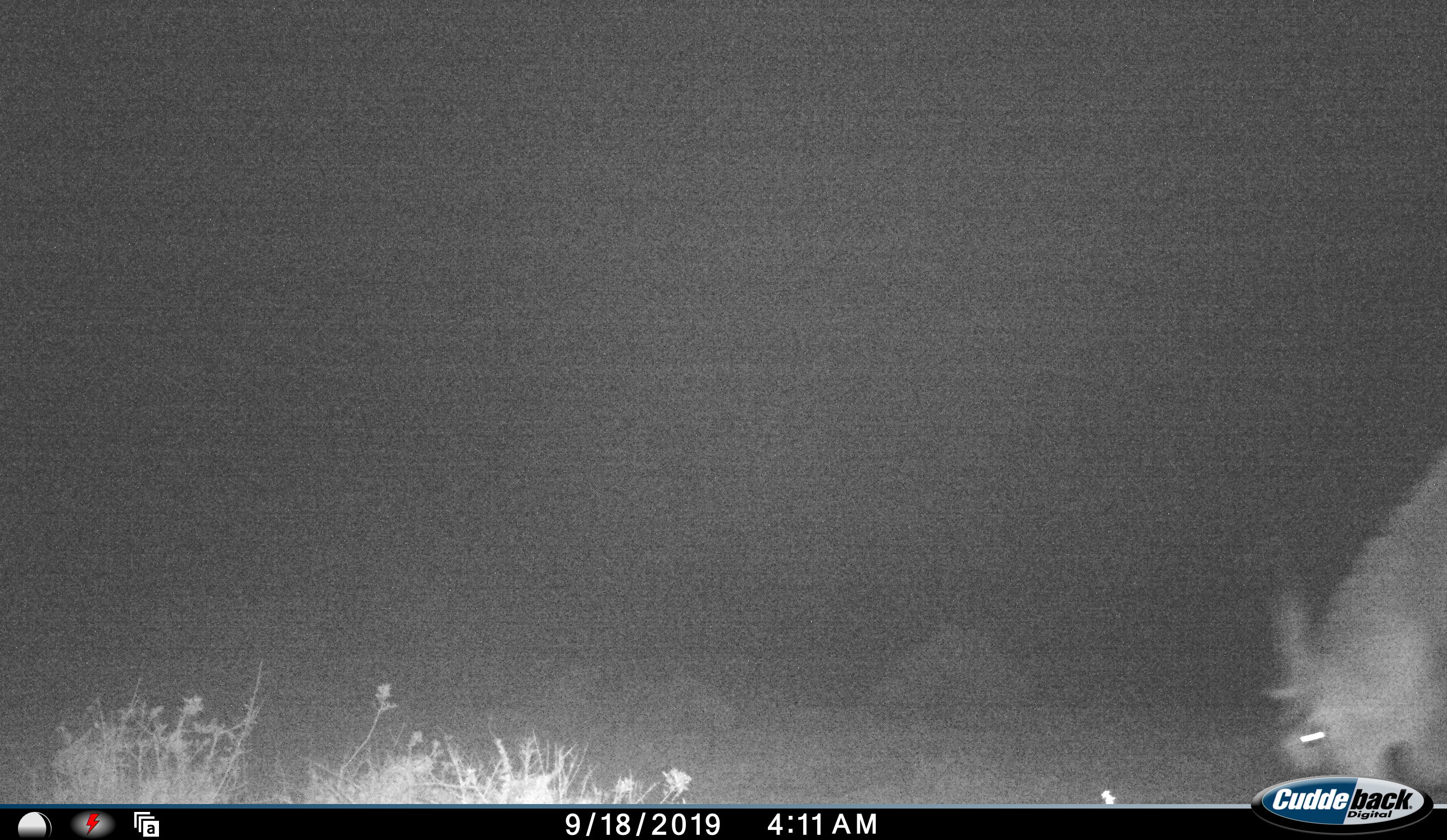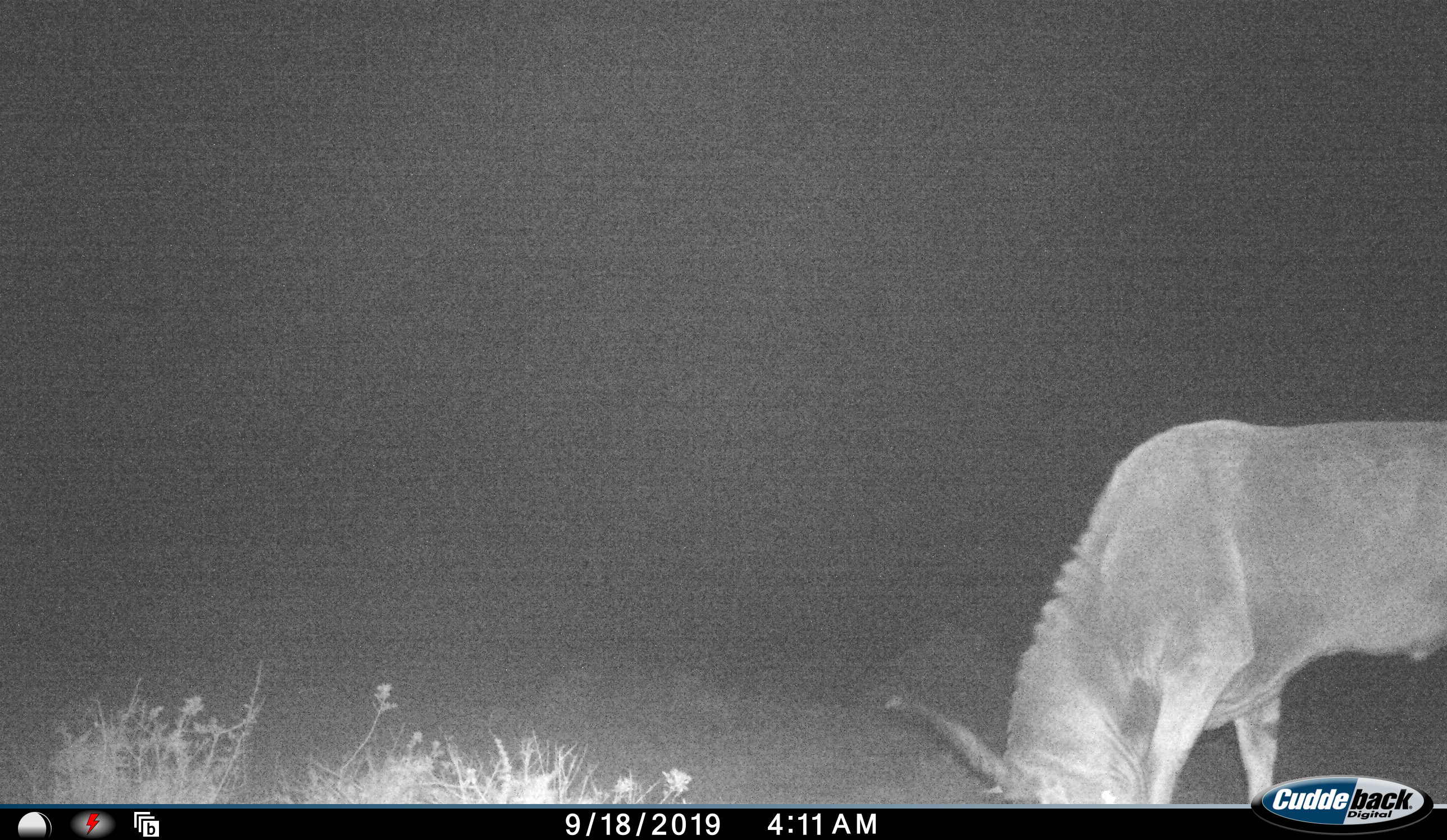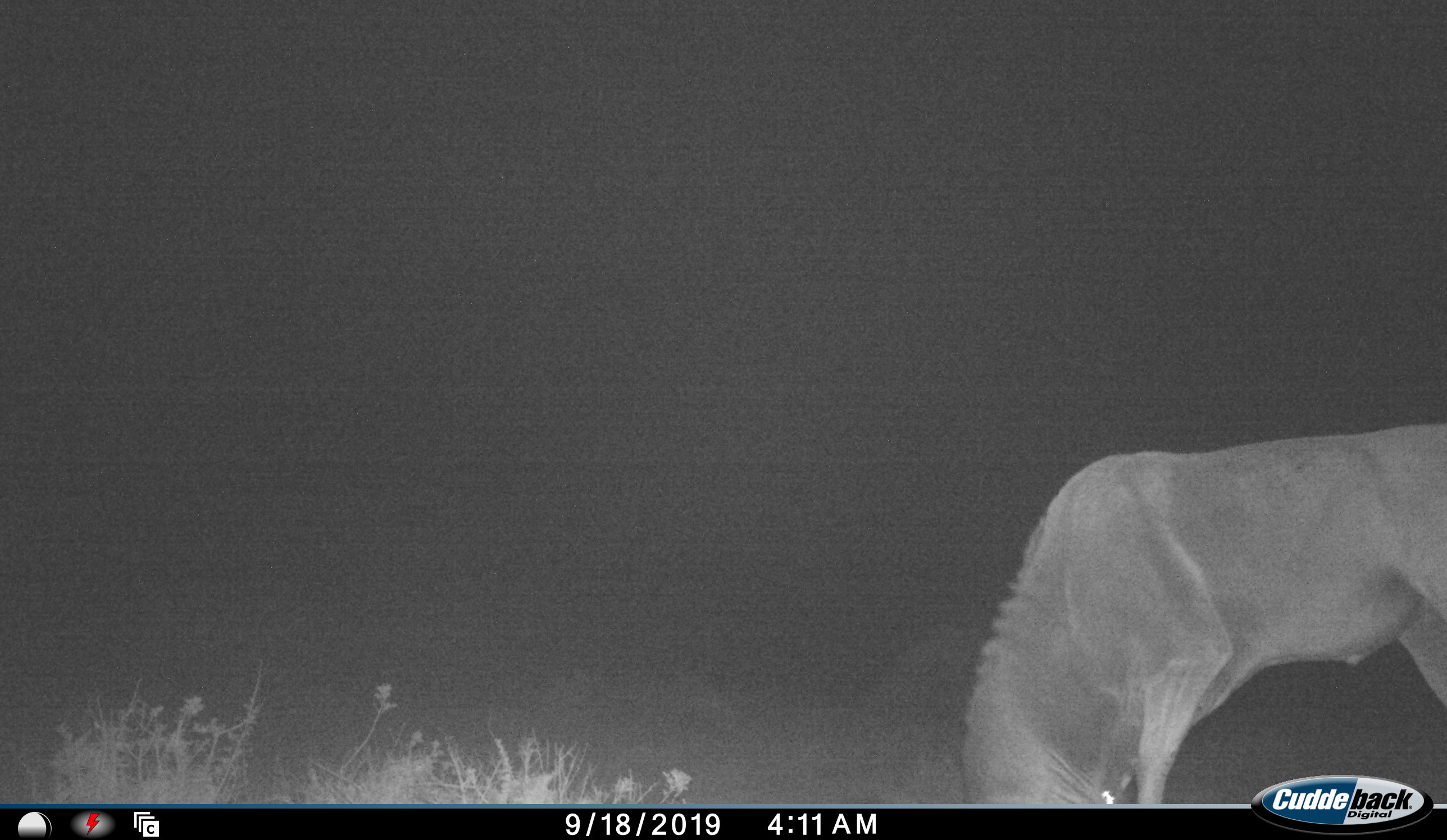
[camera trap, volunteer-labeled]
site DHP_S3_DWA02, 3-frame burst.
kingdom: Animalia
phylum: Chordata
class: Mammalia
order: Artiodactyla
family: Bovidae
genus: Tragelaphus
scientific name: Tragelaphus oryx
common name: eland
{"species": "eland (Tragelaphus oryx)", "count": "1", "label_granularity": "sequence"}